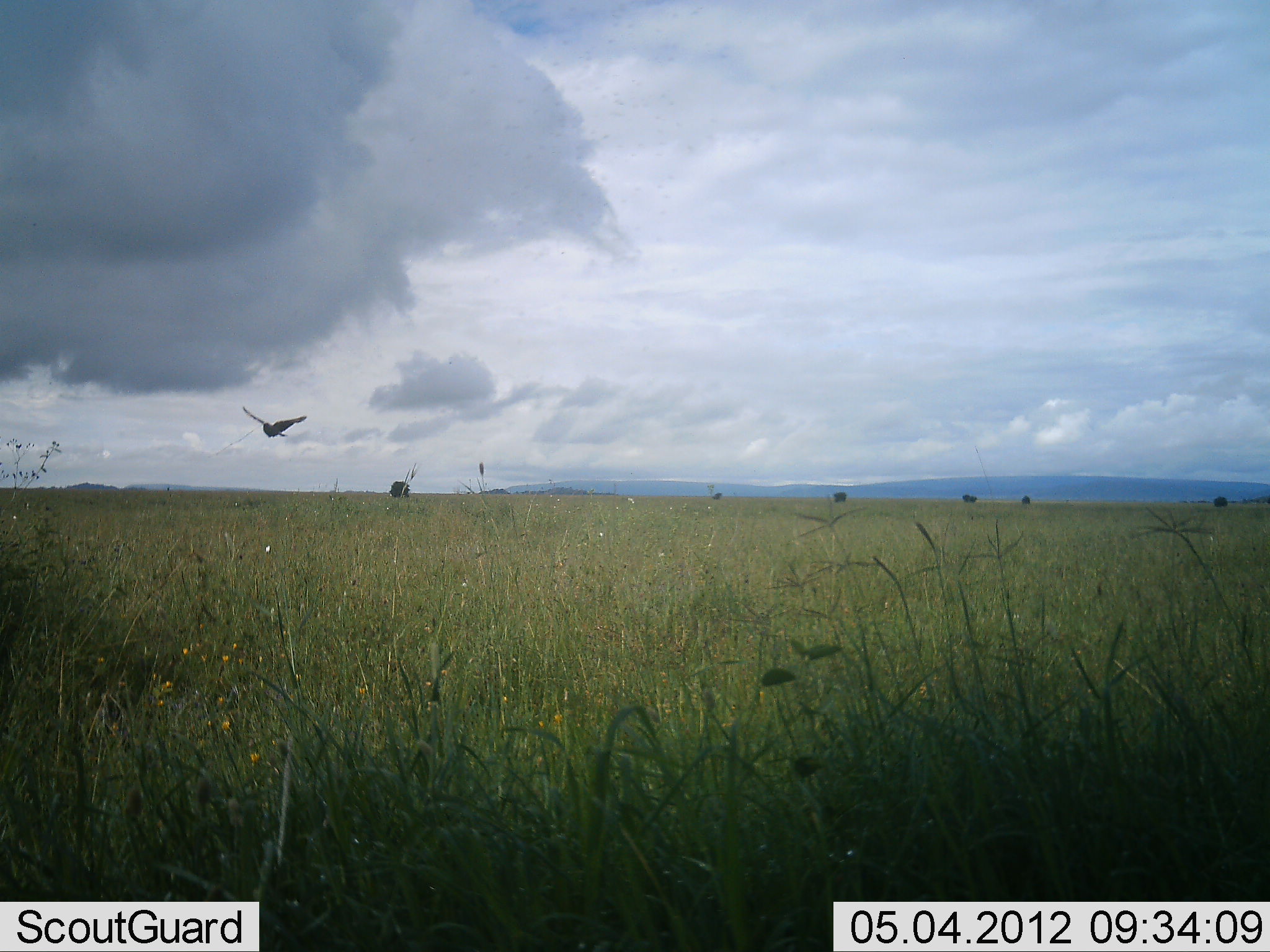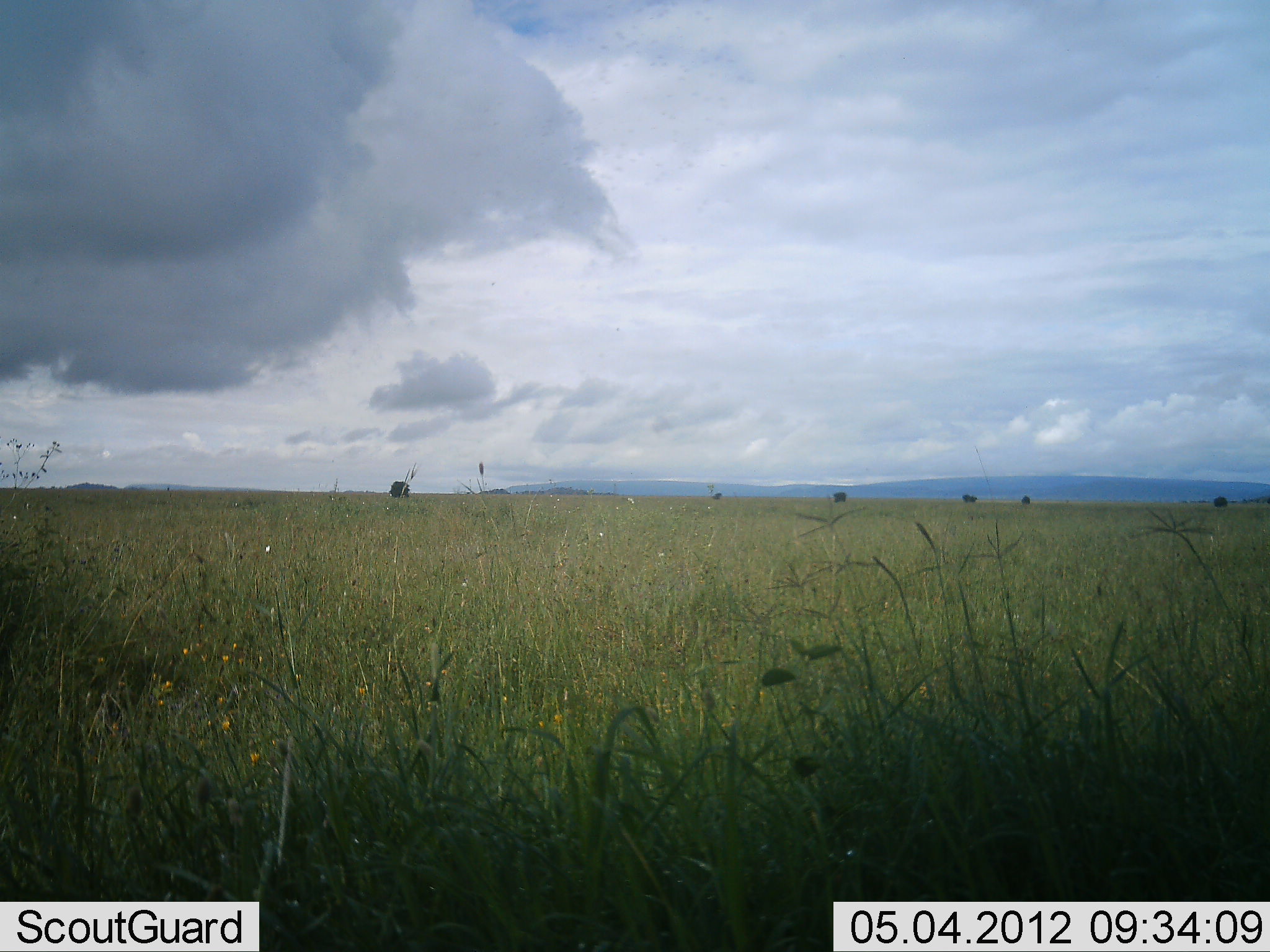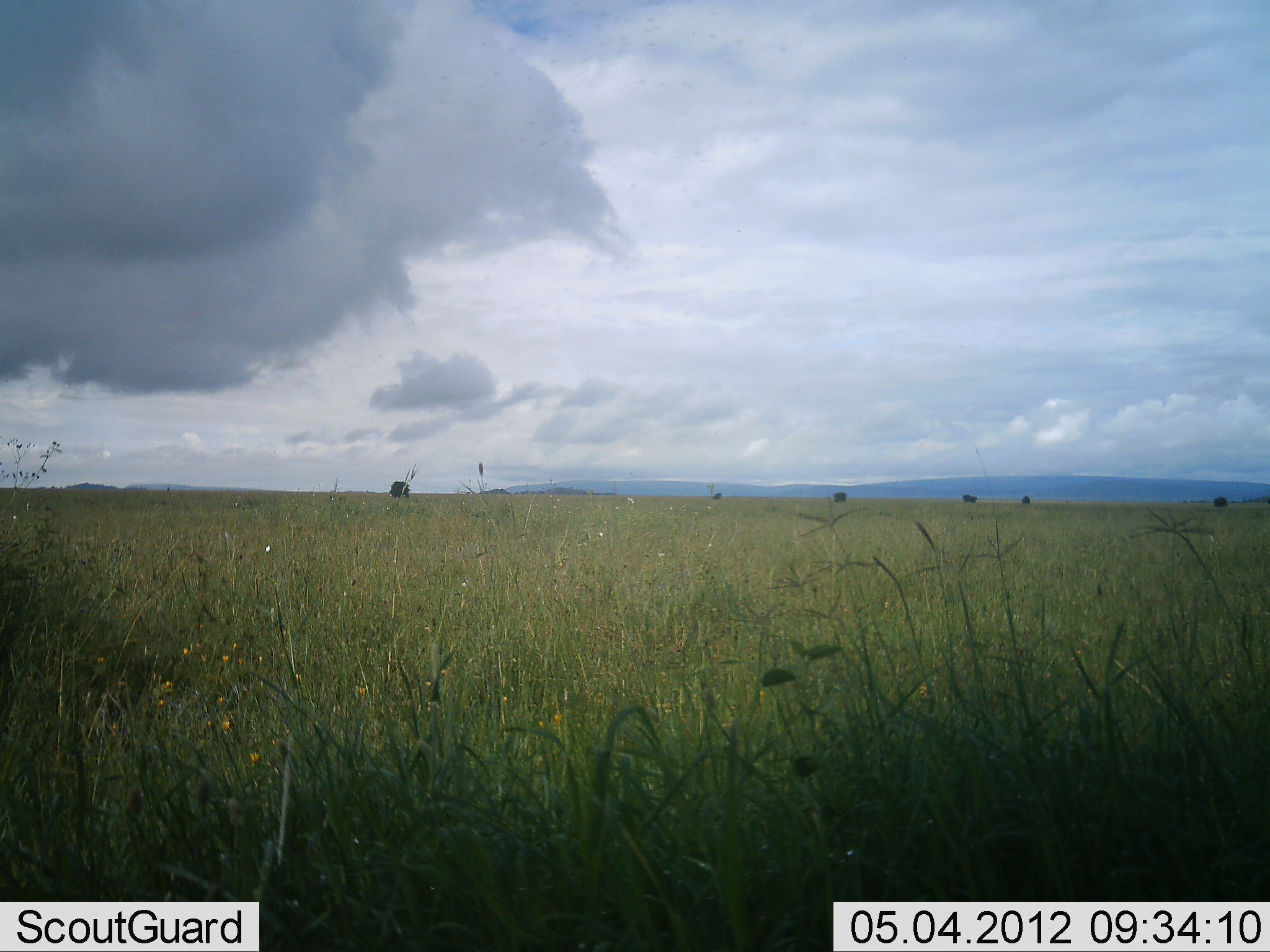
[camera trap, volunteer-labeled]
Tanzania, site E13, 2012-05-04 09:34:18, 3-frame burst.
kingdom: Animalia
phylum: Chordata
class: Aves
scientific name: Aves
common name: bird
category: otherbird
Otherbird (bird) (Aves), count 1. Behavior (volunteer vote fractions): standing 0%, resting 0%, moving 100%, interacting 0%. Young present (vote fraction): 0%. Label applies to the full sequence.